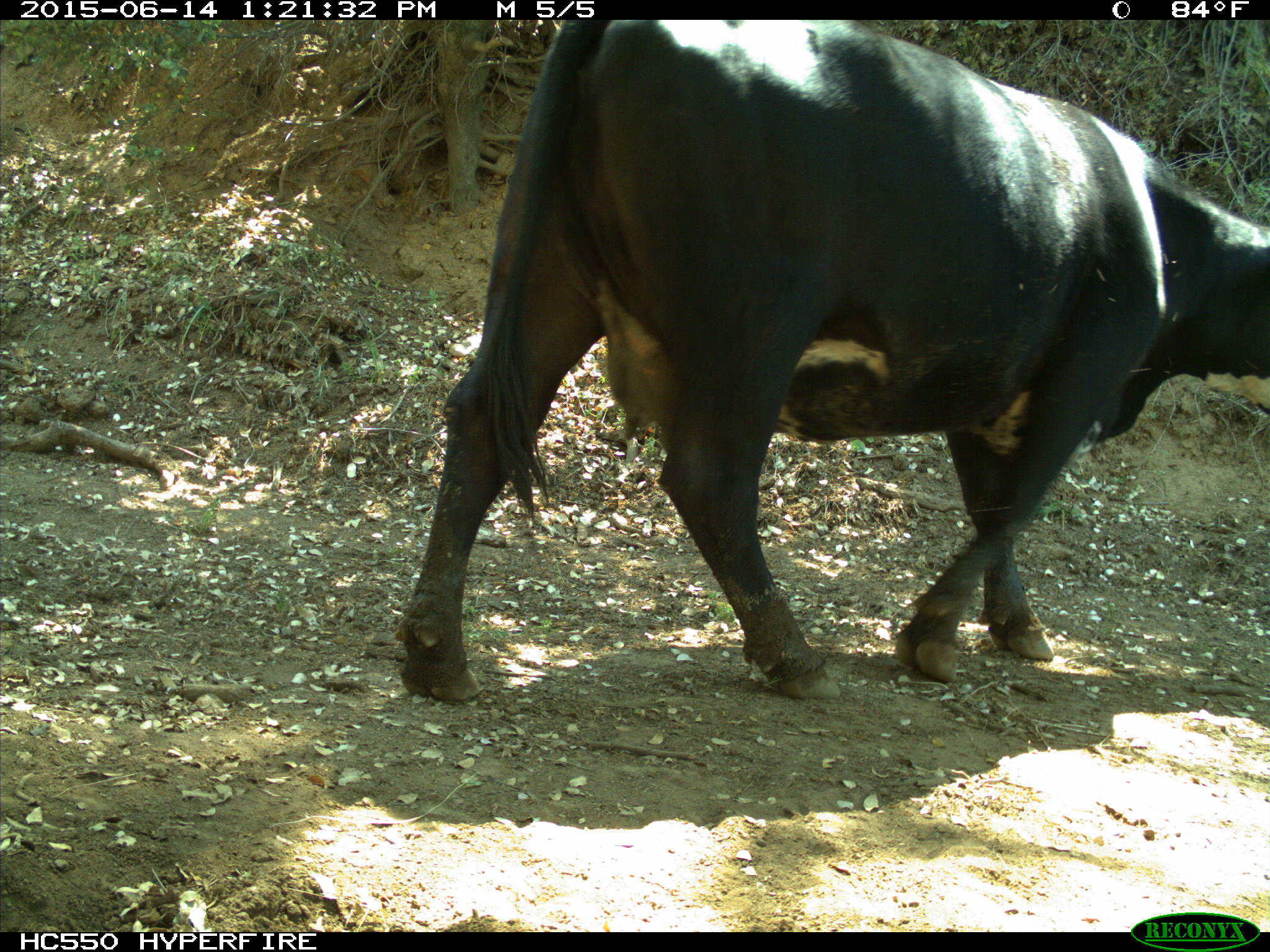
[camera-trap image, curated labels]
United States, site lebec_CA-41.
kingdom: Animalia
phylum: Chordata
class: Mammalia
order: Artiodactyla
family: Bovidae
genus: Bos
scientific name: Bos taurus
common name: domestic cow